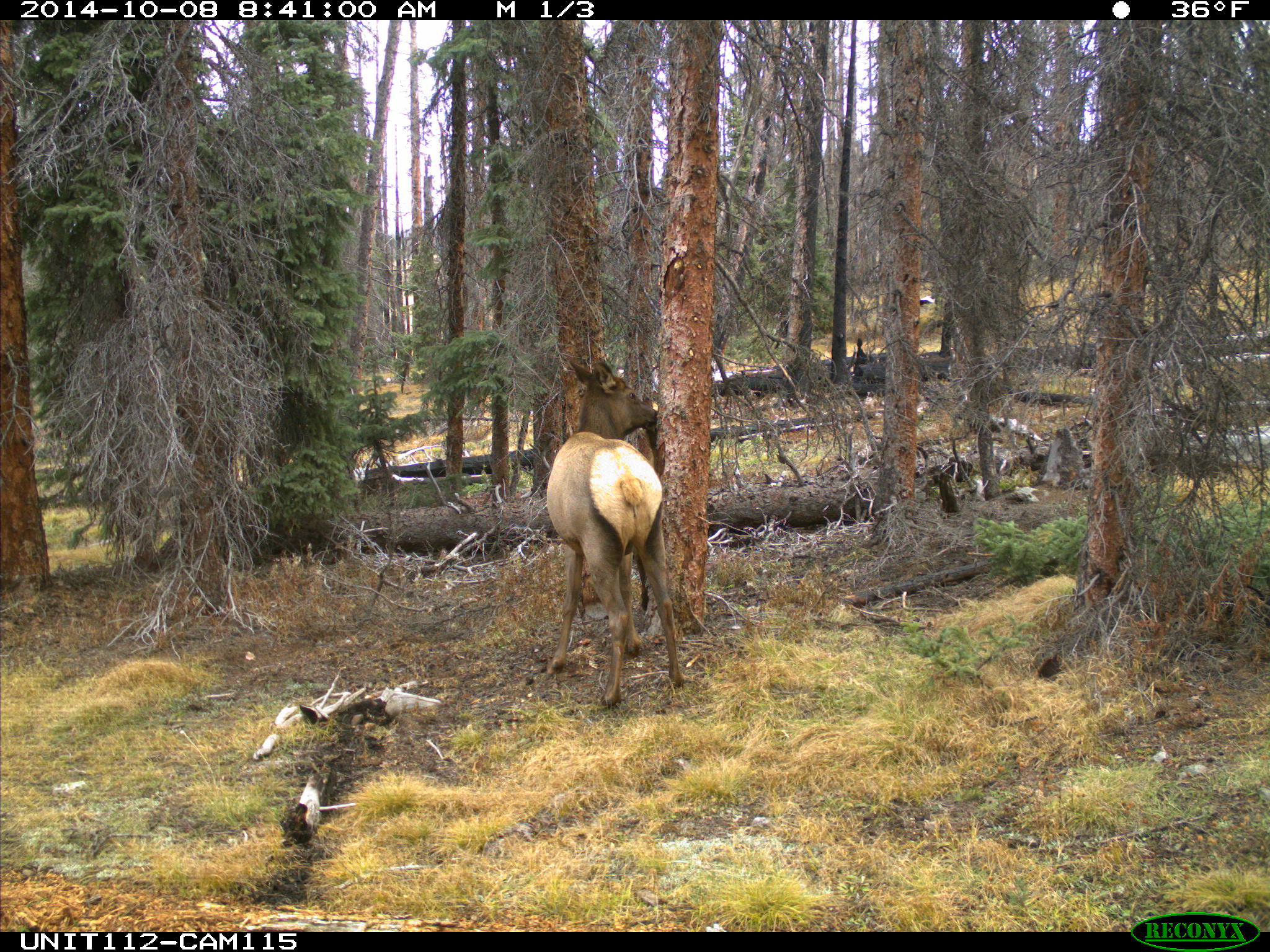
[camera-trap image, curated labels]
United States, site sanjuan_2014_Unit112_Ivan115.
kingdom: Animalia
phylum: Chordata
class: Mammalia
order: Artiodactyla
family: Cervidae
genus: Cervus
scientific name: Cervus elaphus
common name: red deer